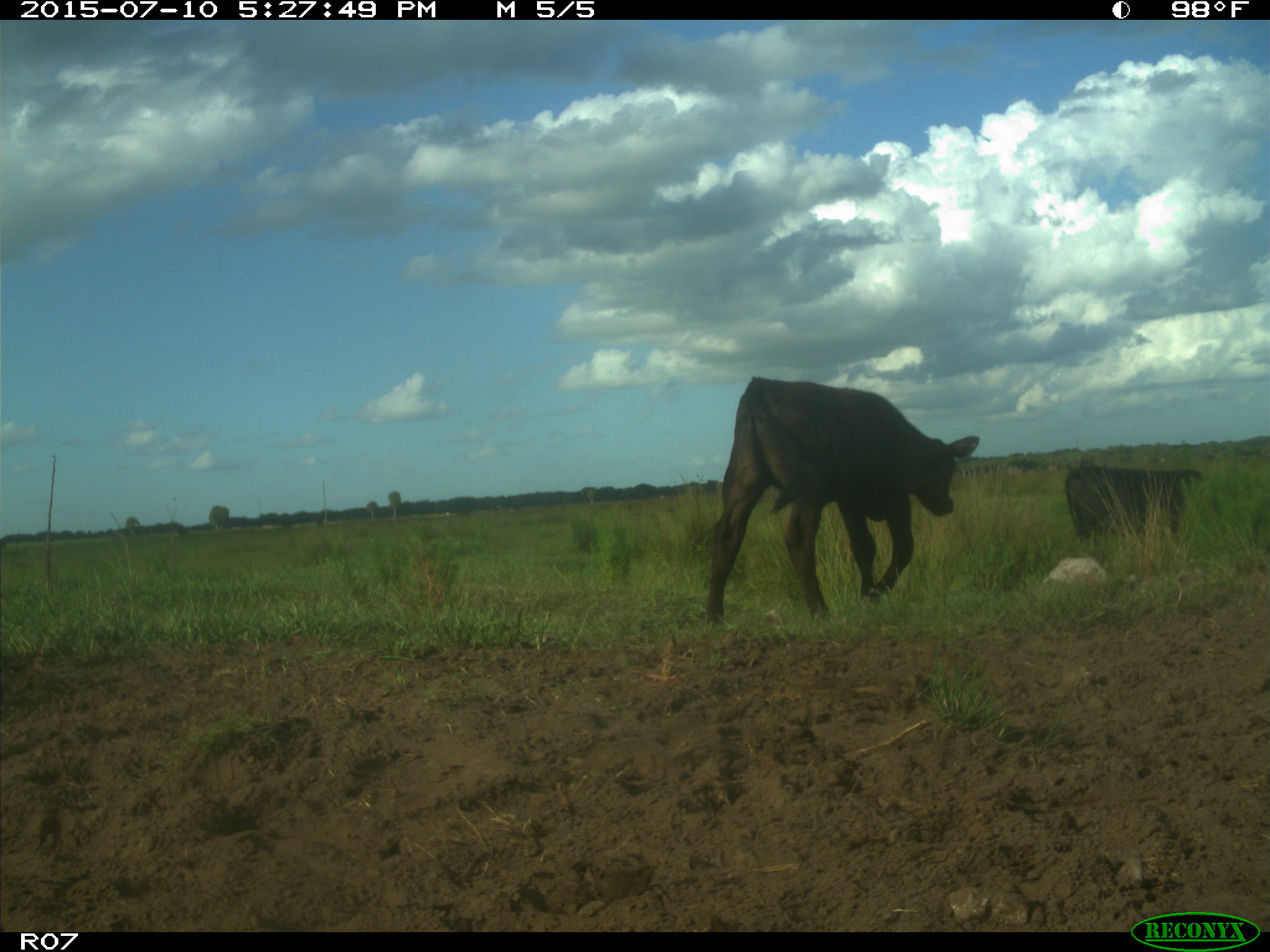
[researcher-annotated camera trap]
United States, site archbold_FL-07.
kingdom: Animalia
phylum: Chordata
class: Mammalia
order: Artiodactyla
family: Bovidae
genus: Bos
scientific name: Bos taurus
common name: domestic cow